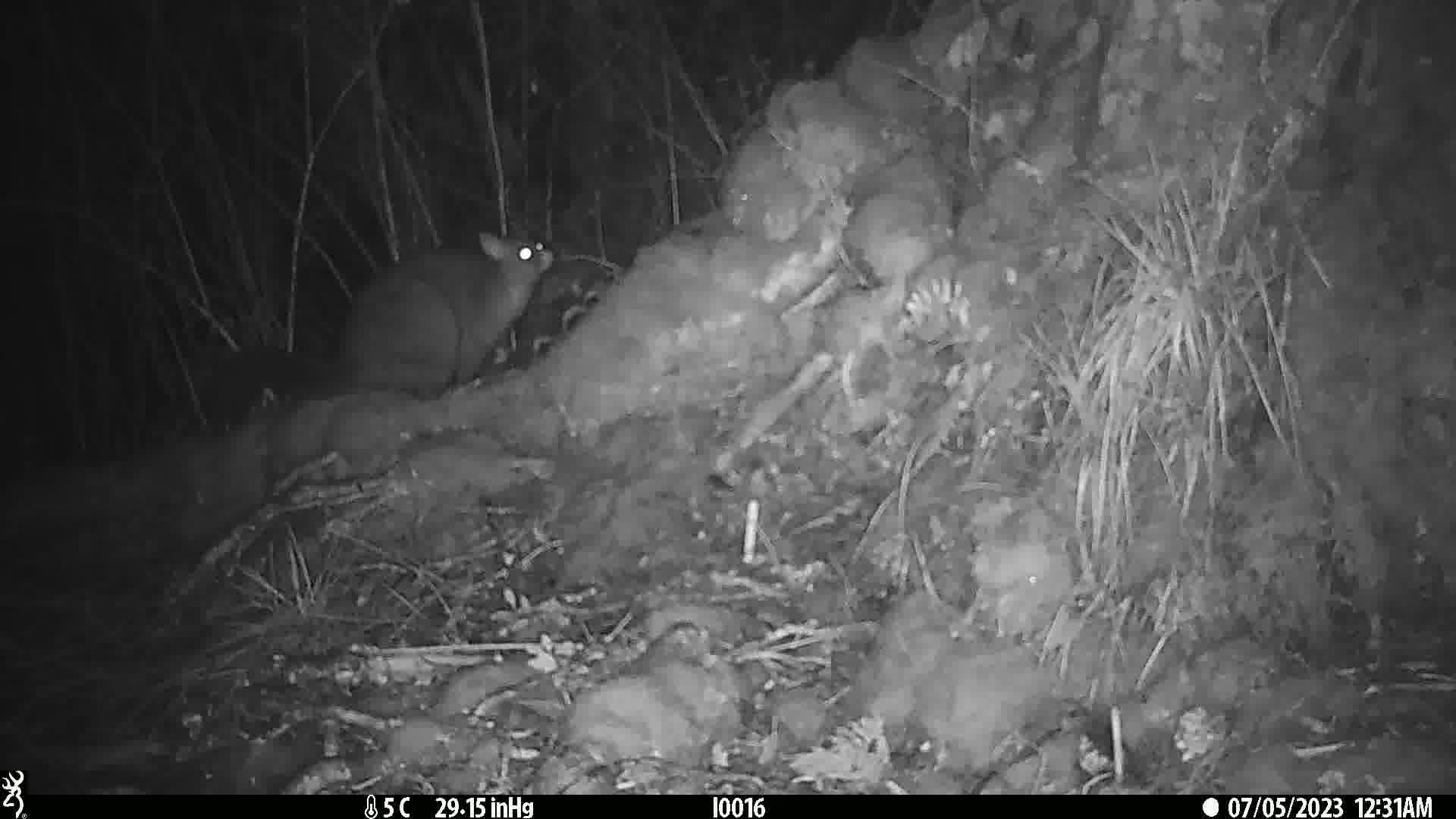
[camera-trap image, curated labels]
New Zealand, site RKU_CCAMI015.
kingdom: Animalia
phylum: Chordata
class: Mammalia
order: Diprotodontia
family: Phalangeridae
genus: Trichosurus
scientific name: Trichosurus vulpecula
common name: common brushtail possum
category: possum